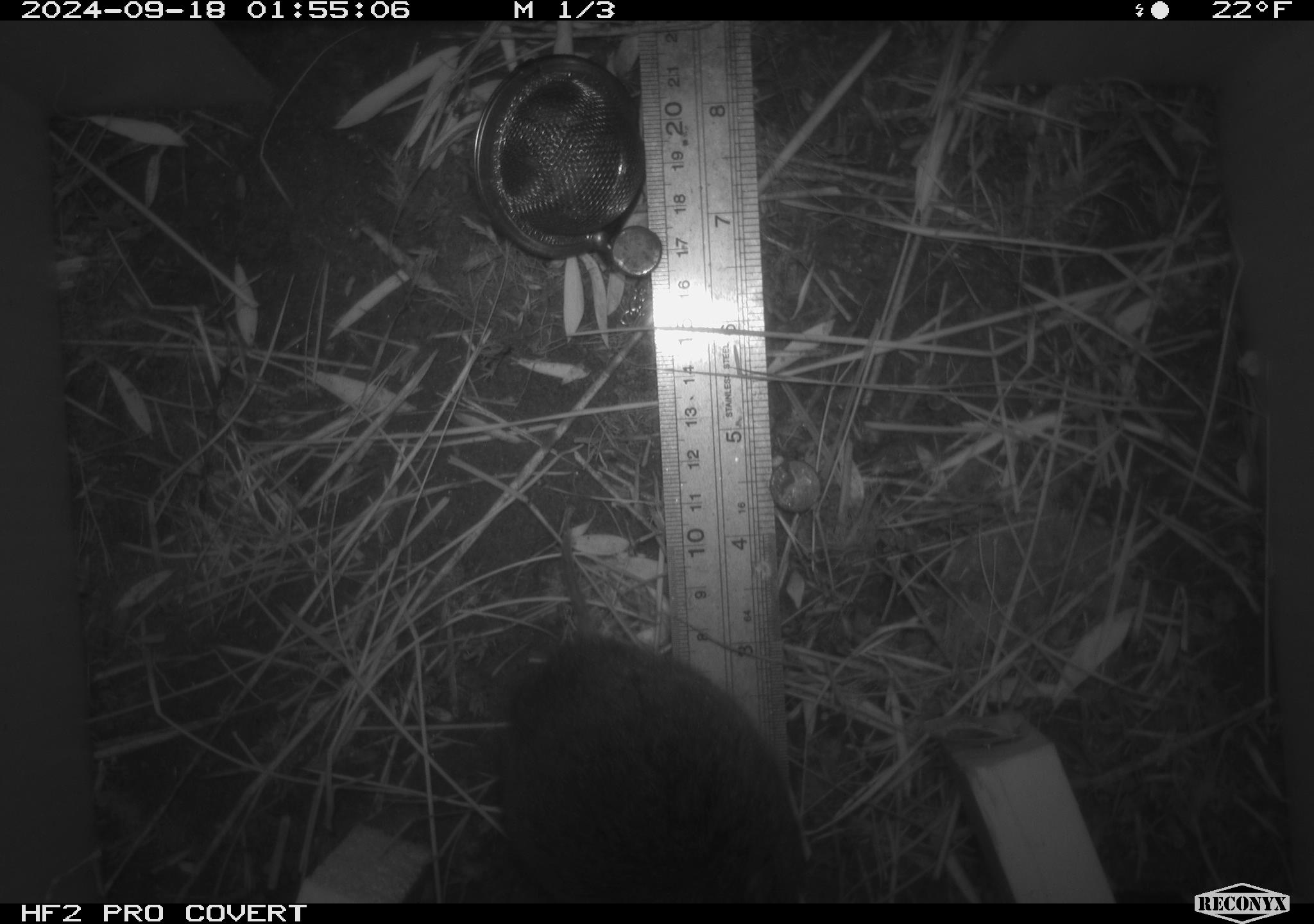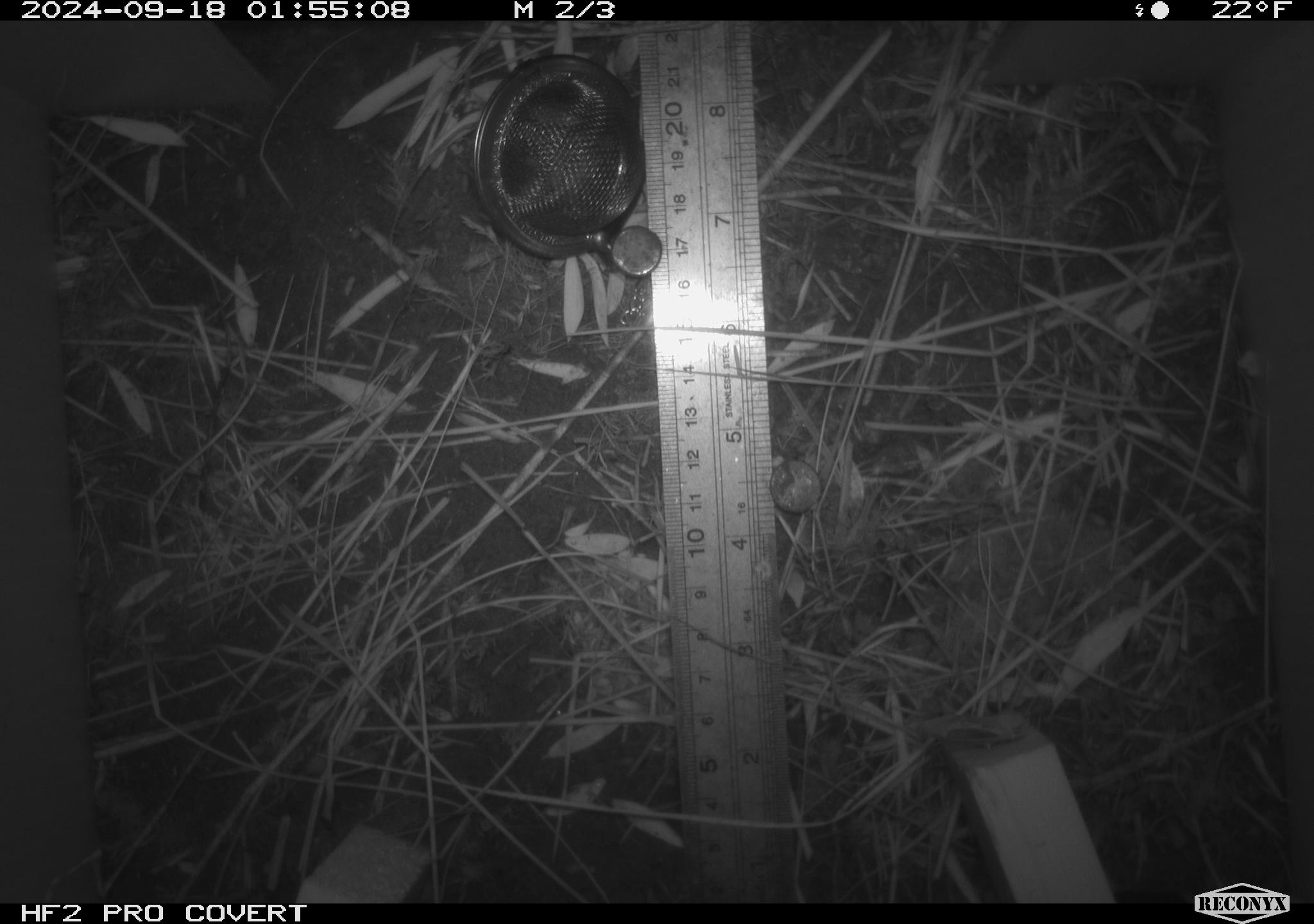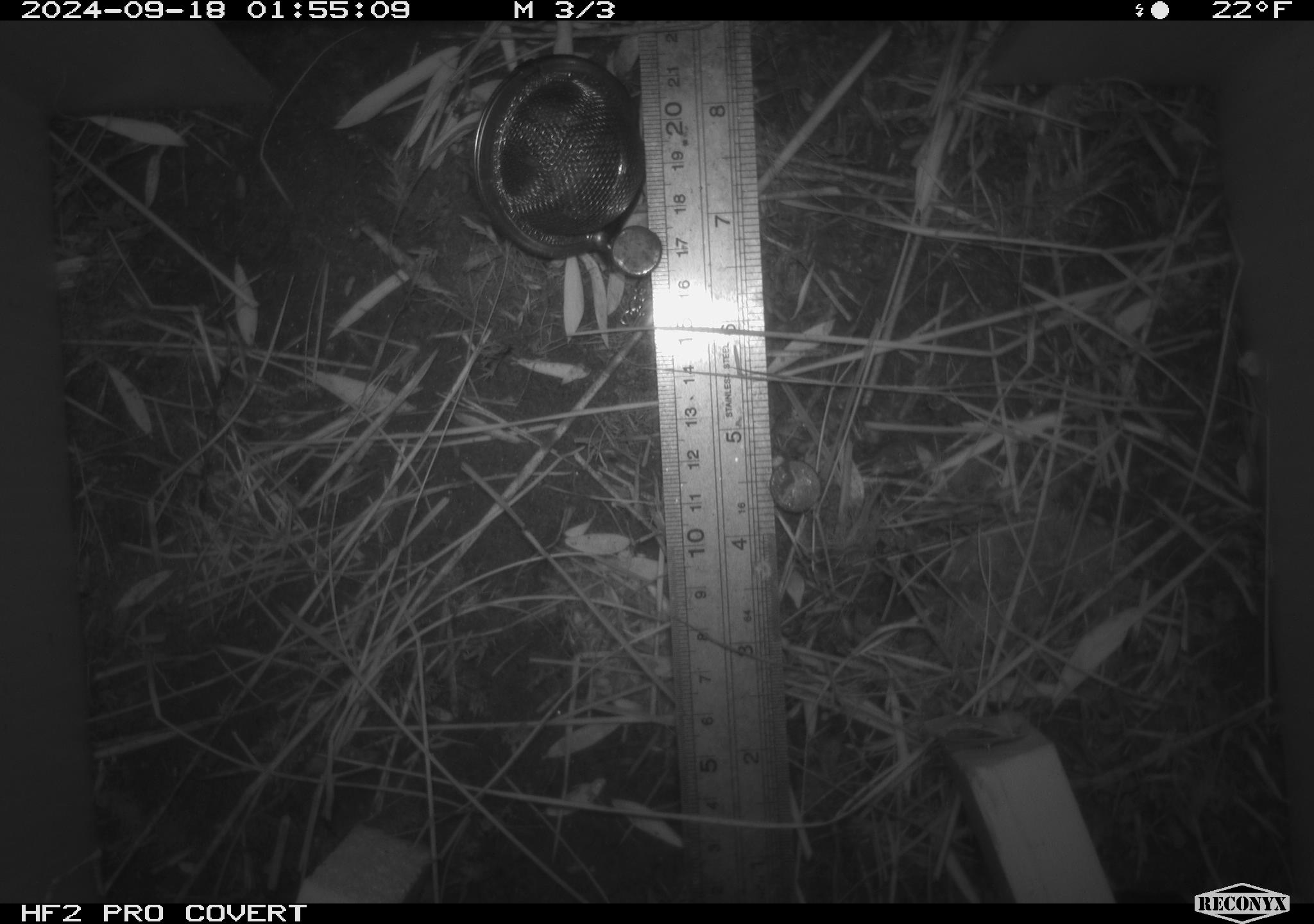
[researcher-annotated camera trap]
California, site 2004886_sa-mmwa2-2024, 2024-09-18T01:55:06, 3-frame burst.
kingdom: Animalia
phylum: Chordata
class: Mammalia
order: Rodentia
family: Cricetidae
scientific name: Arvicolinae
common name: voles, lemmings, and muskrats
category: arvicolinae subfamily